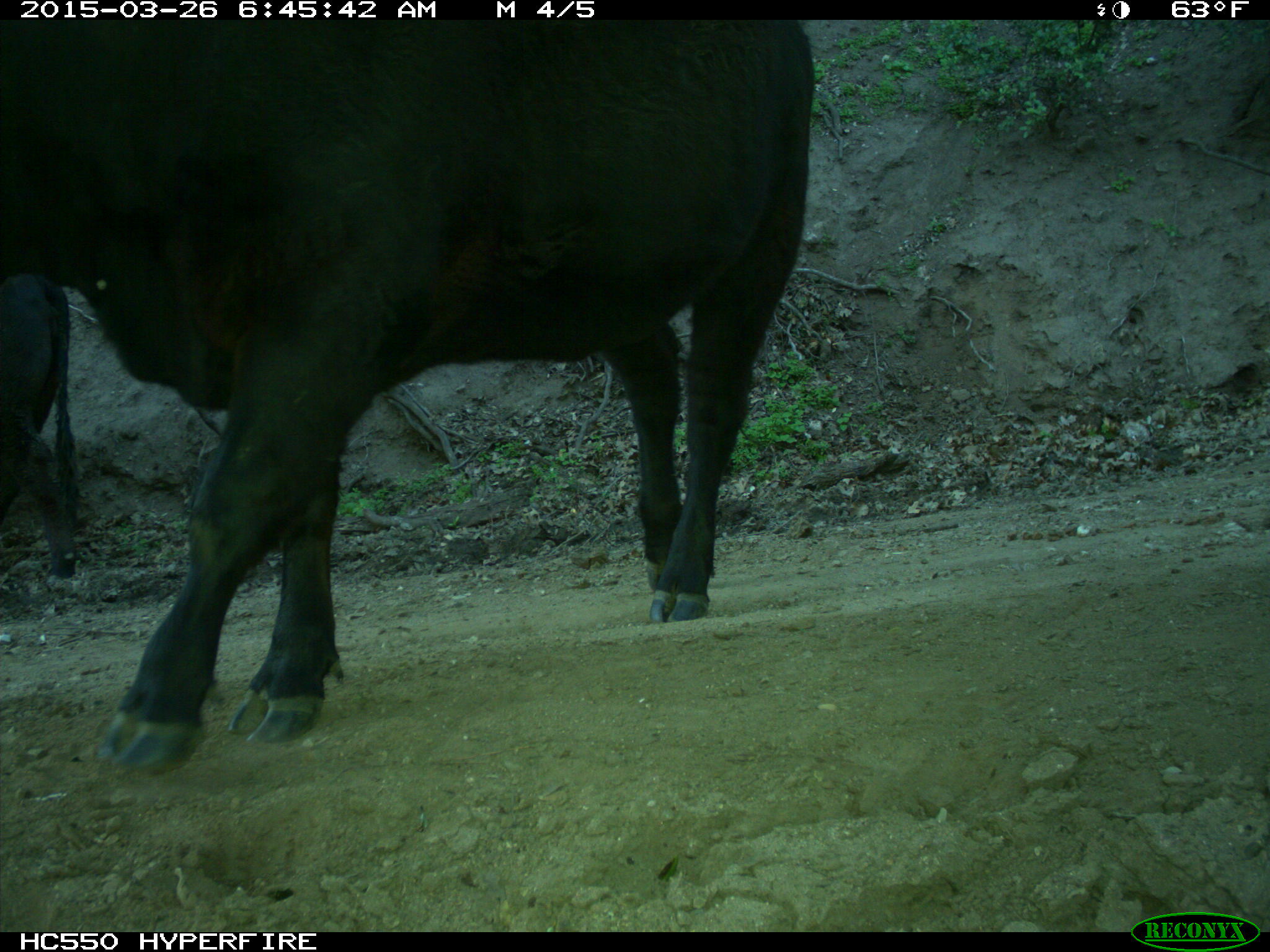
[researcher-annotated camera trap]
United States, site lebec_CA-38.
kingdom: Animalia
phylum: Chordata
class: Mammalia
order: Artiodactyla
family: Bovidae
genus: Bos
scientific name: Bos taurus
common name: domestic cow